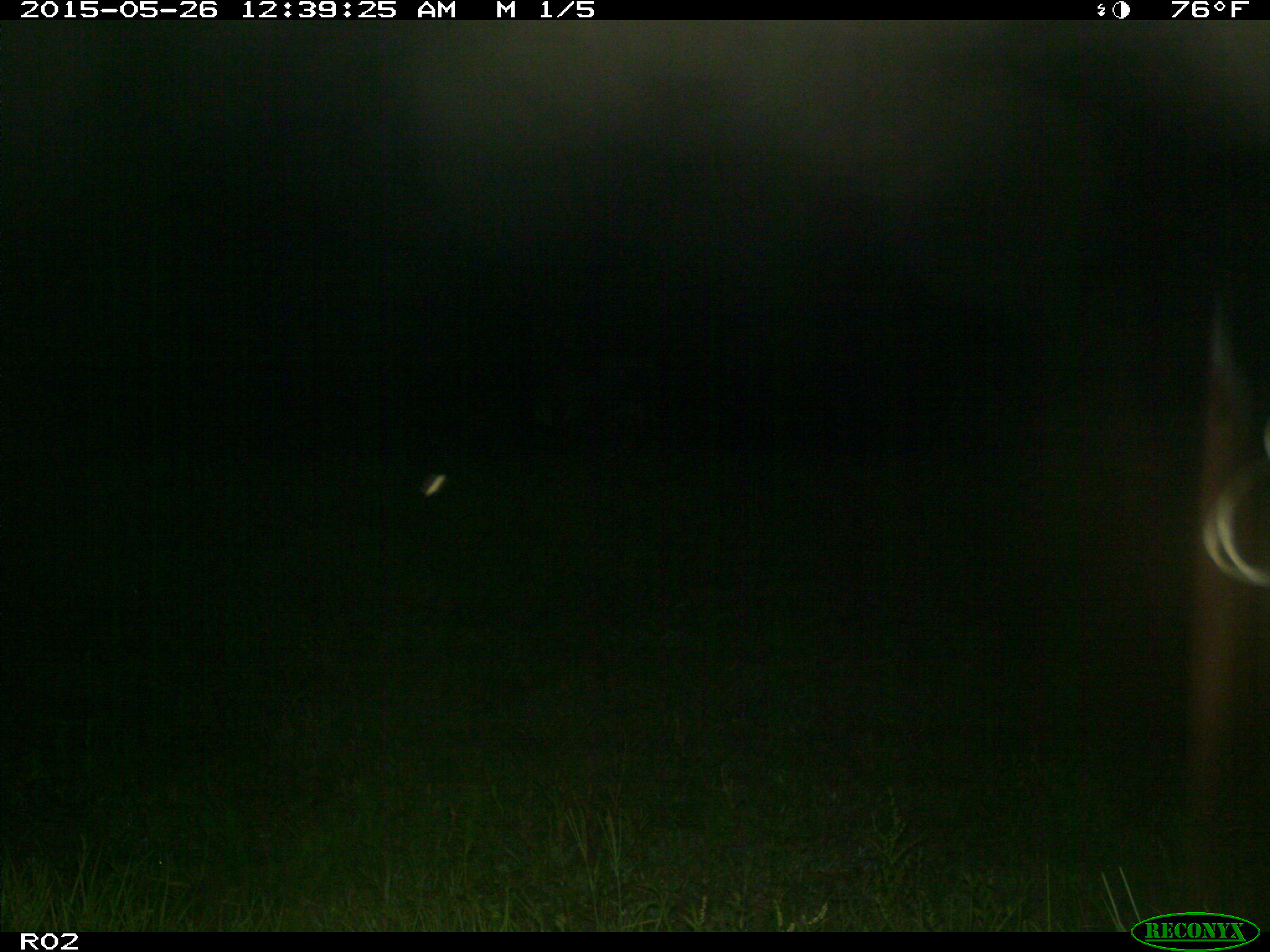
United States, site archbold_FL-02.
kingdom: Animalia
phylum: Chordata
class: Mammalia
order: Artiodactyla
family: Bovidae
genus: Bos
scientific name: Bos taurus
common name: domestic cow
Bos taurus (domestic cow).